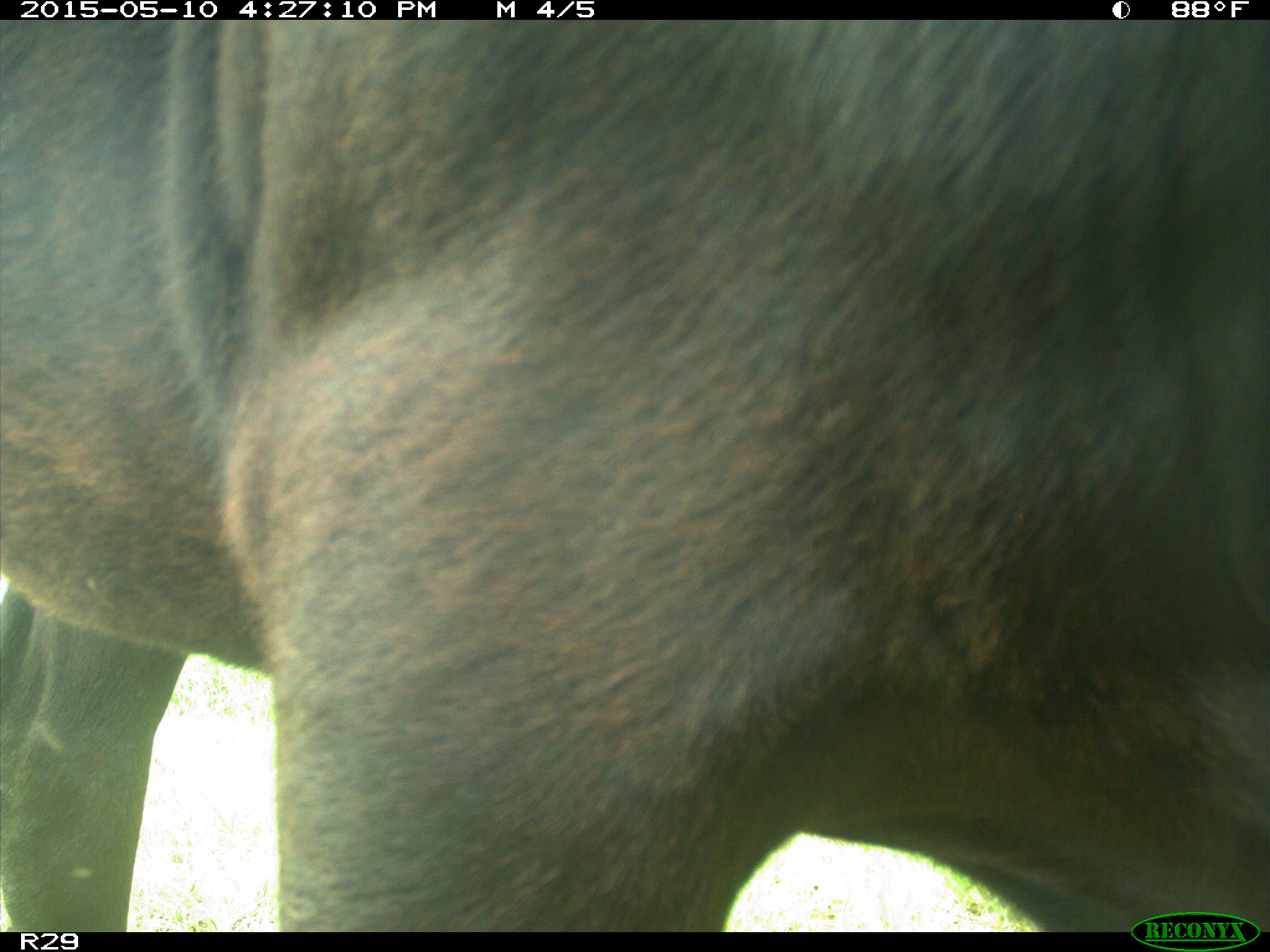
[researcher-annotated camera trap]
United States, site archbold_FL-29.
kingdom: Animalia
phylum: Chordata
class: Mammalia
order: Artiodactyla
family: Bovidae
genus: Bos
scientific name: Bos taurus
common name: domestic cow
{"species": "Bos taurus (domestic cow)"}